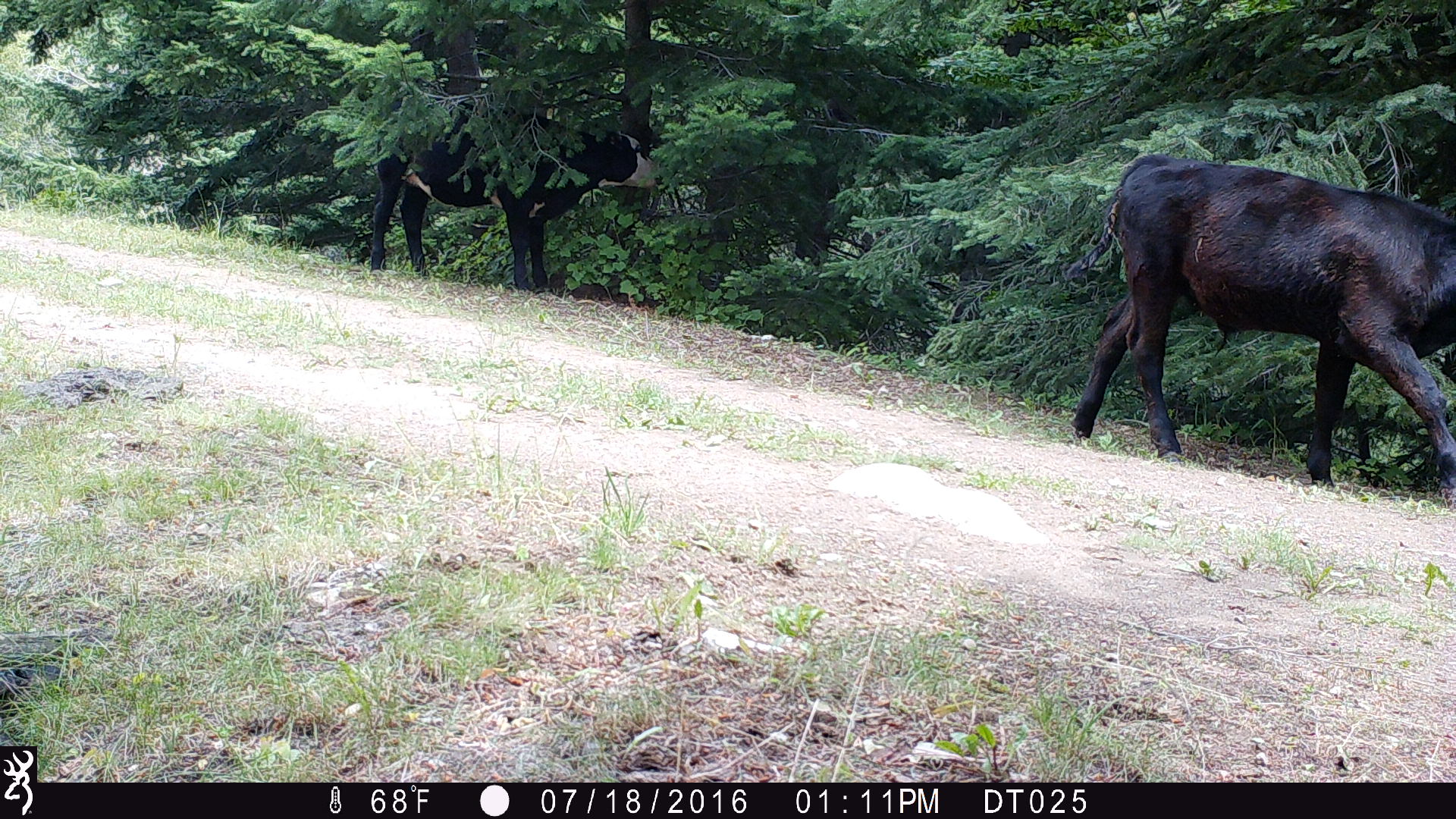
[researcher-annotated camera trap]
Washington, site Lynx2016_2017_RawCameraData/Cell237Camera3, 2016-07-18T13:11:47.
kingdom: Animalia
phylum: Chordata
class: Mammalia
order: Artiodactyla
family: Bovidae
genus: Bos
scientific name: Bos taurus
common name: domestic cattle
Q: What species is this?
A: Domestic cattle (Bos taurus).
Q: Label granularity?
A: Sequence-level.